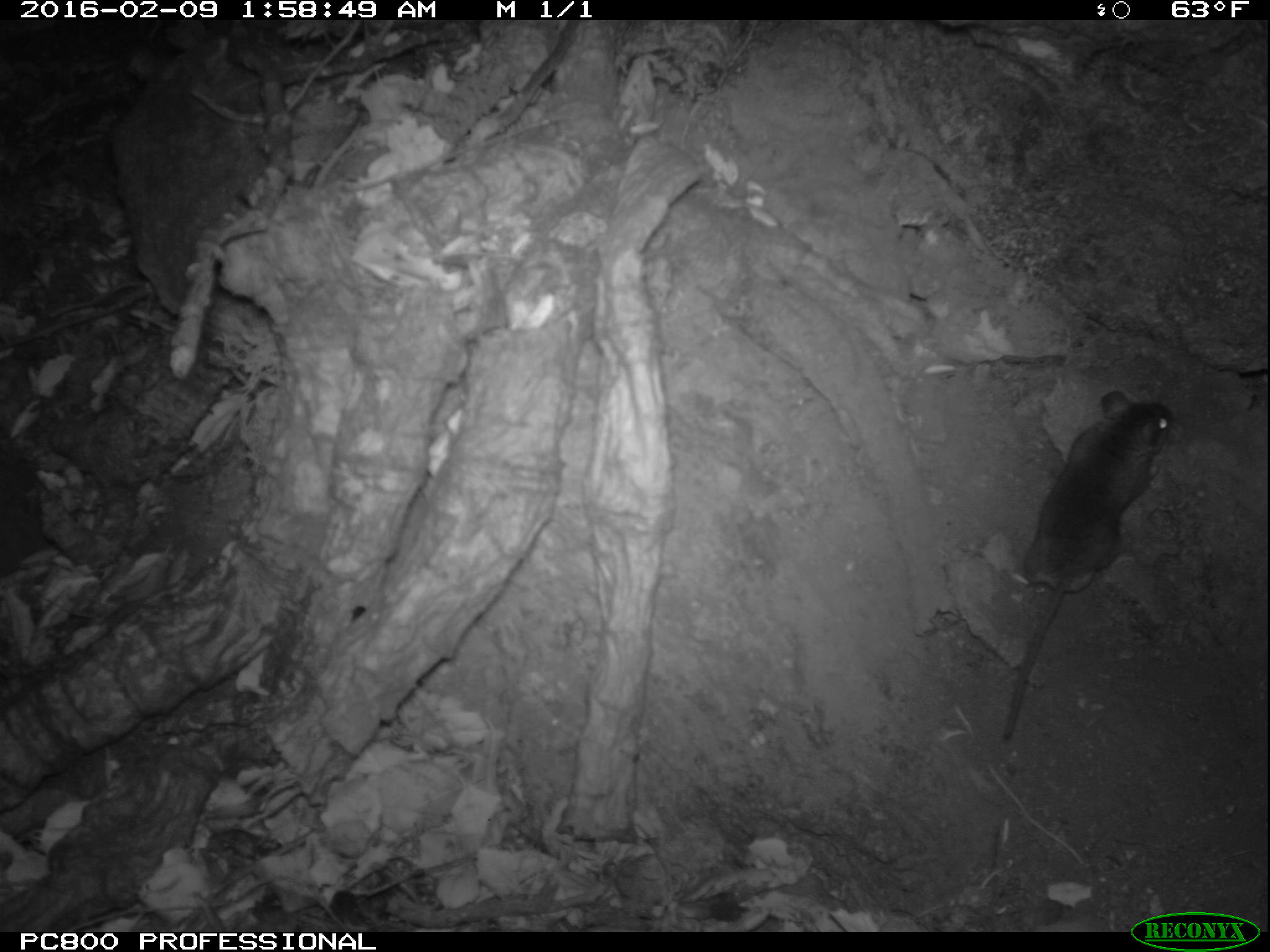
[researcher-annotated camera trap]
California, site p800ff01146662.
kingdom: Animalia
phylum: Chordata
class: Mammalia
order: Rodentia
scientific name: Rodentia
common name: rodent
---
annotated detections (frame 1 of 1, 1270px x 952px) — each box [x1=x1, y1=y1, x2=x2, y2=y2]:
rodent: [x1=1003, y1=391, x2=1173, y2=739]